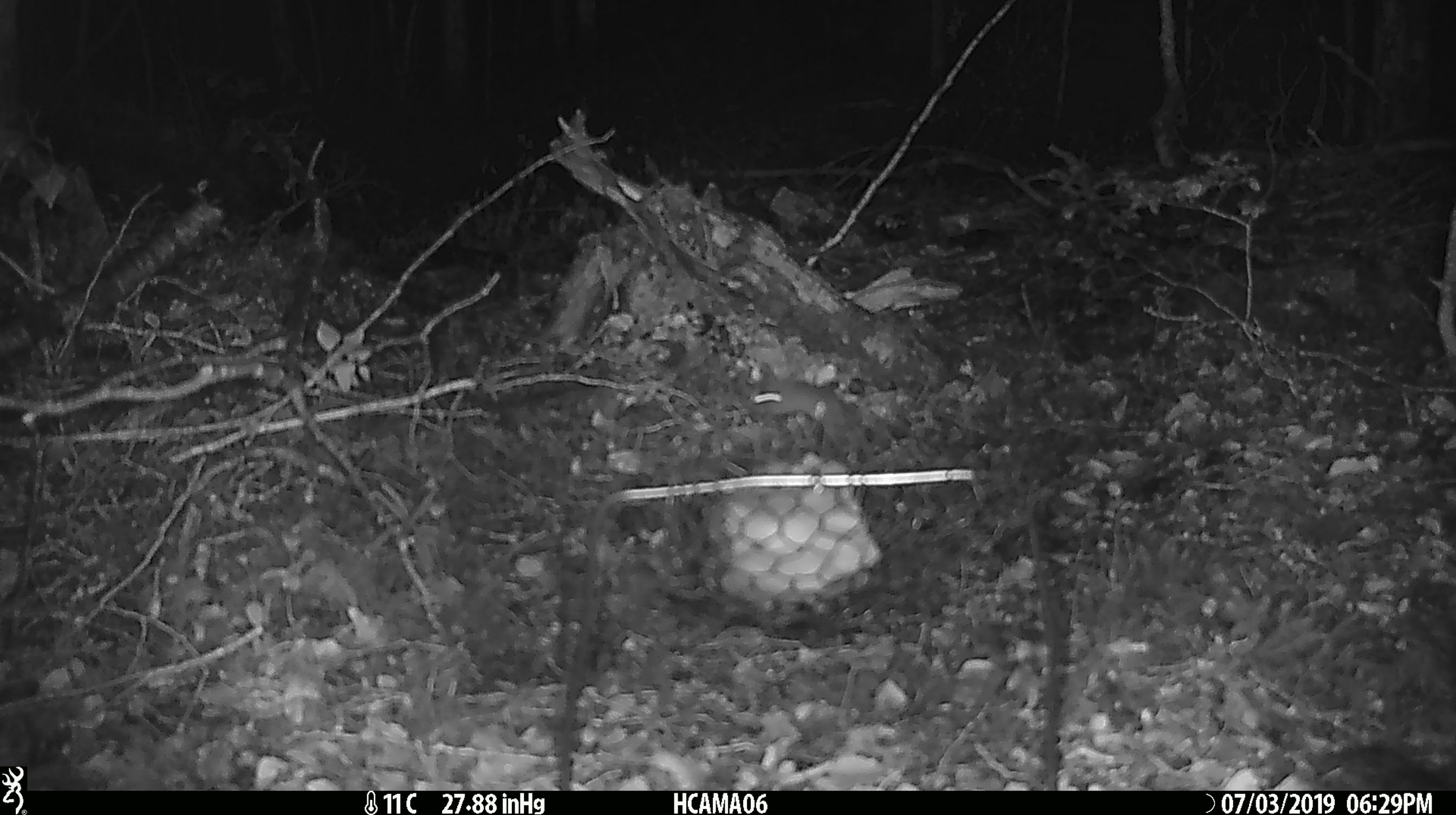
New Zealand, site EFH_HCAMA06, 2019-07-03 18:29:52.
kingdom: Animalia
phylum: Chordata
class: Mammalia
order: Rodentia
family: Muridae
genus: Mus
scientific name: Mus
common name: mouse